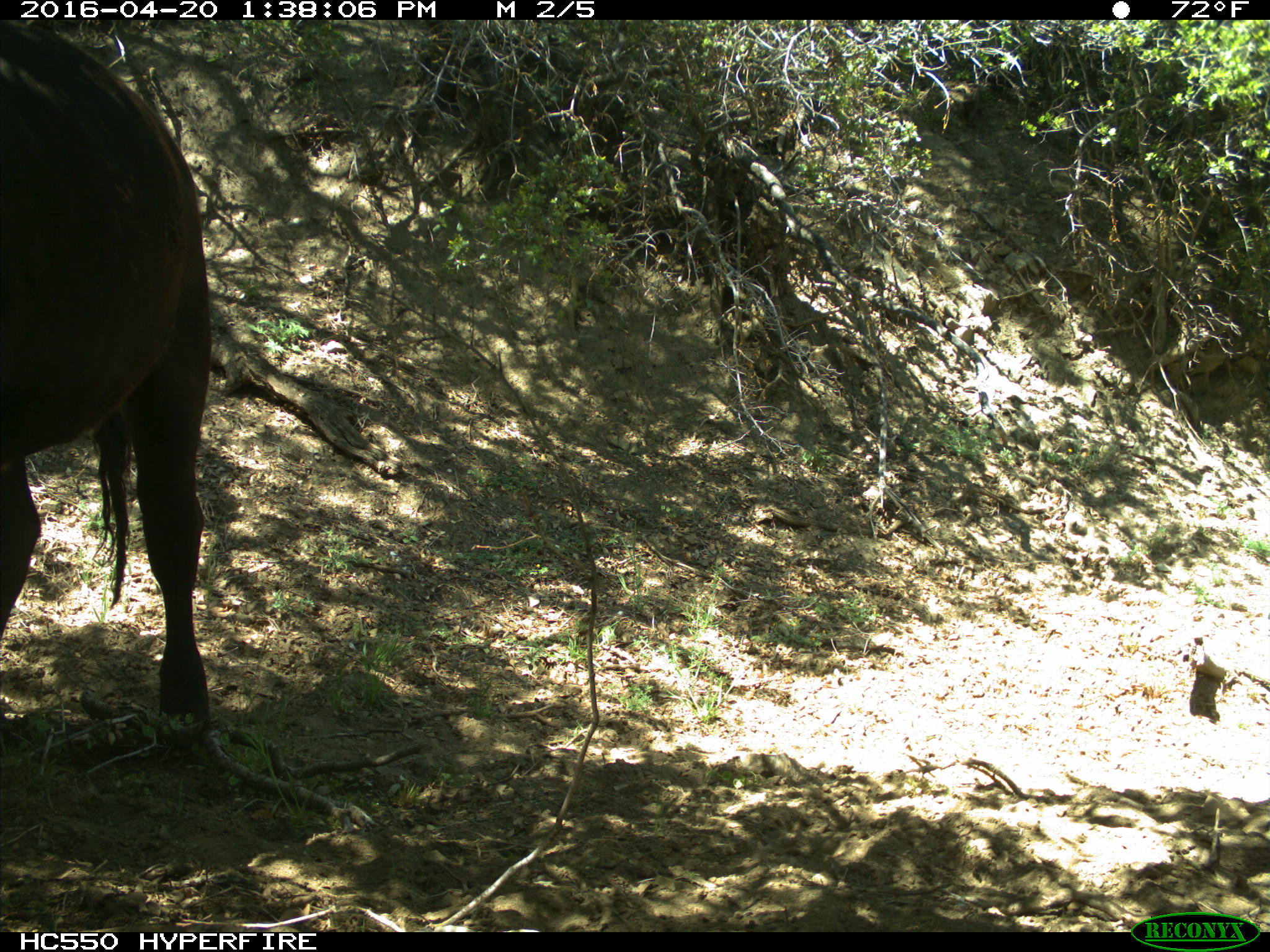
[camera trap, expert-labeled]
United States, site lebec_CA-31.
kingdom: Animalia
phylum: Chordata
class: Mammalia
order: Artiodactyla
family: Bovidae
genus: Bos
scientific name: Bos taurus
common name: domestic cow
Bos taurus (domestic cow).